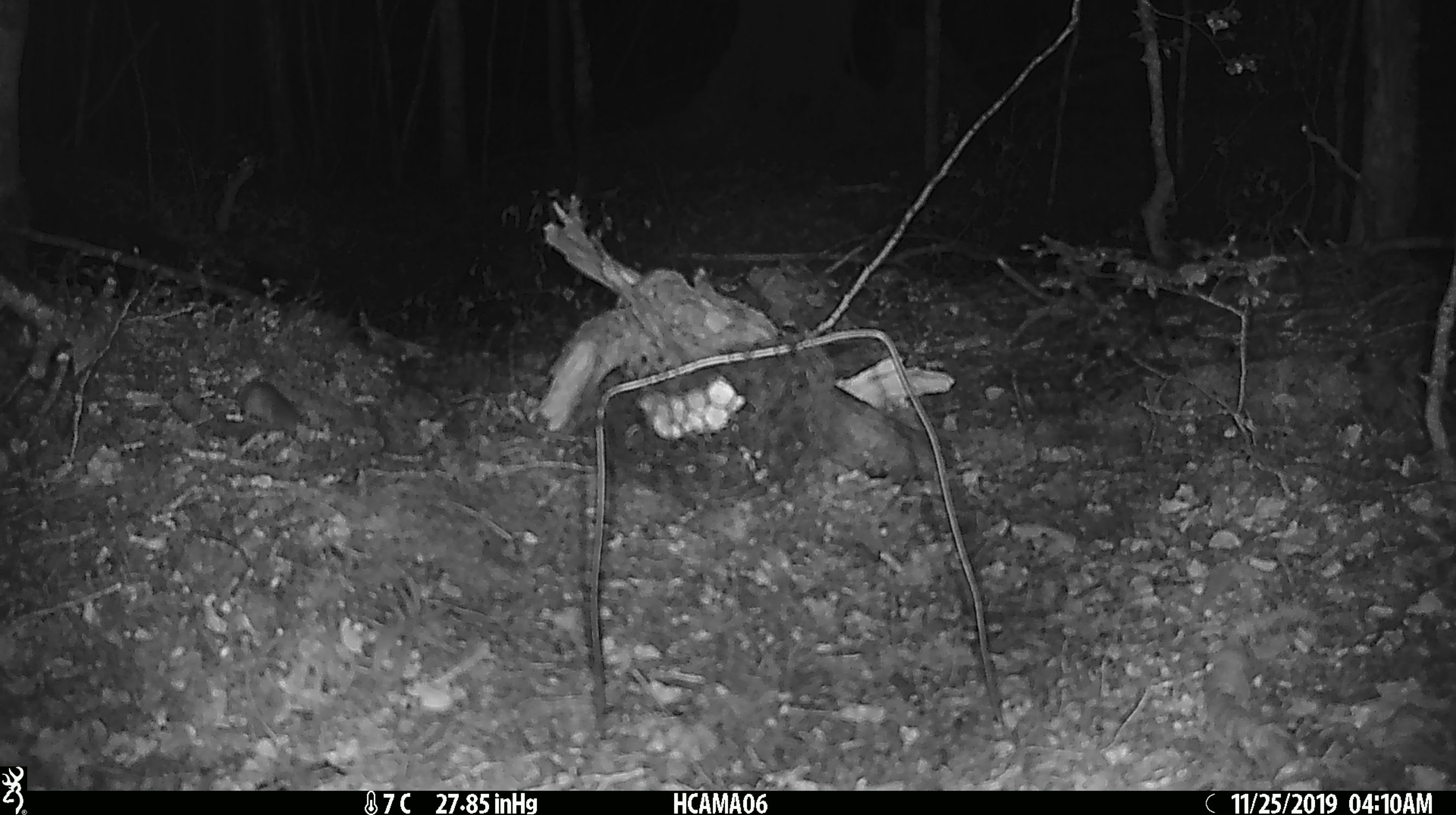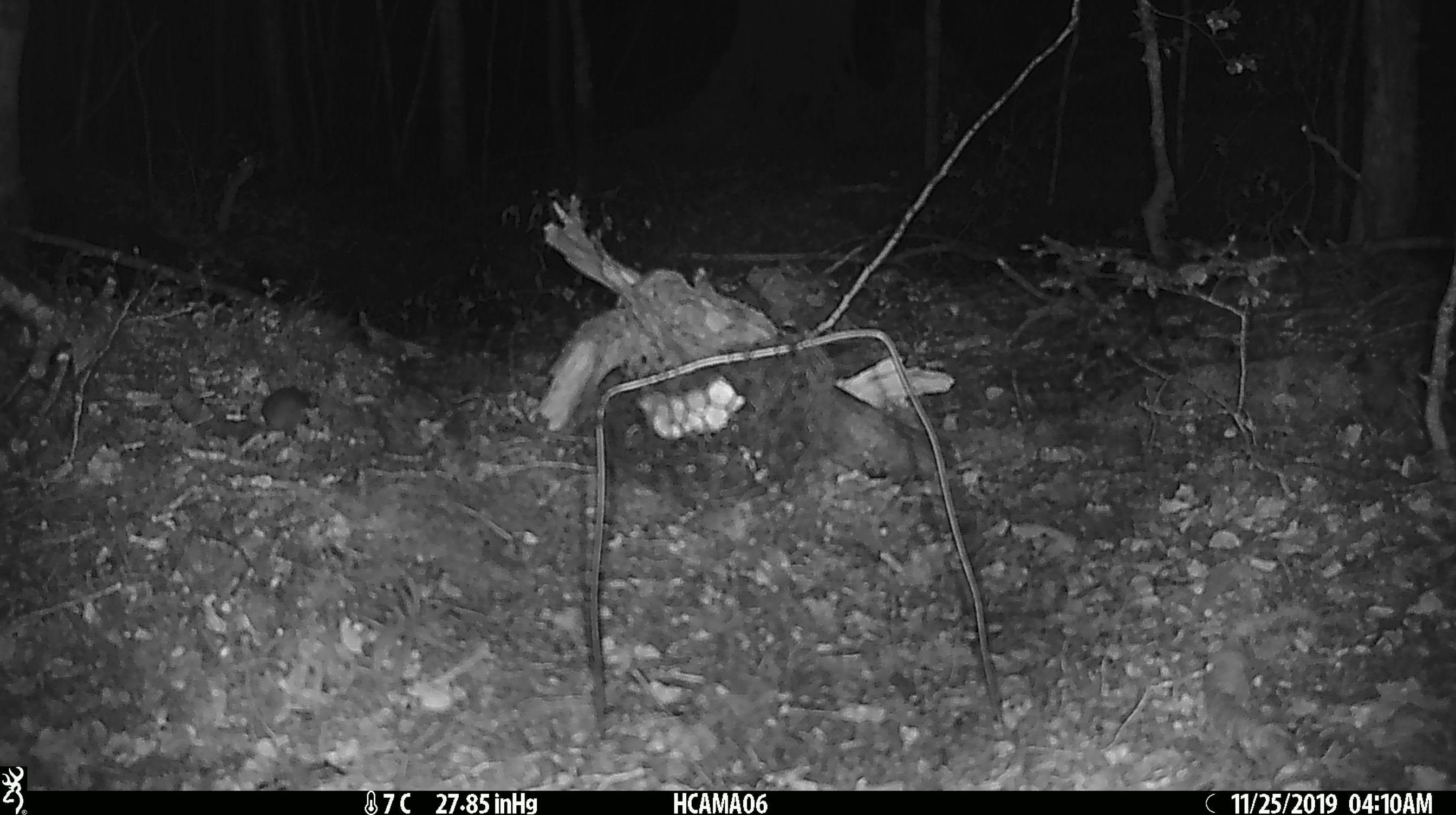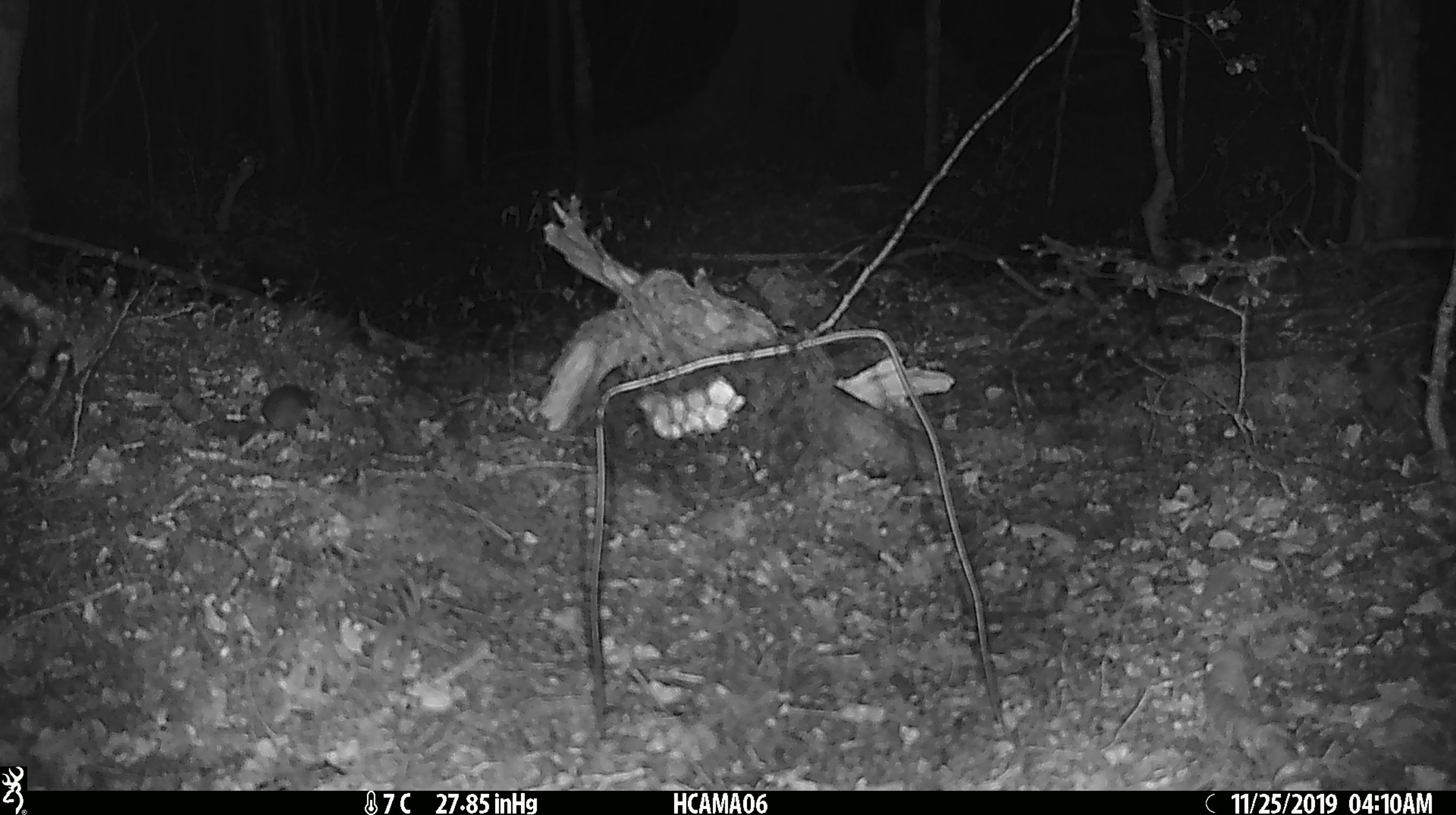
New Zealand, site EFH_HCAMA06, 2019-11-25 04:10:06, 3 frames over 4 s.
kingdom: Animalia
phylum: Chordata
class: Mammalia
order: Rodentia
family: Muridae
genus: Mus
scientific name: Mus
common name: mouse